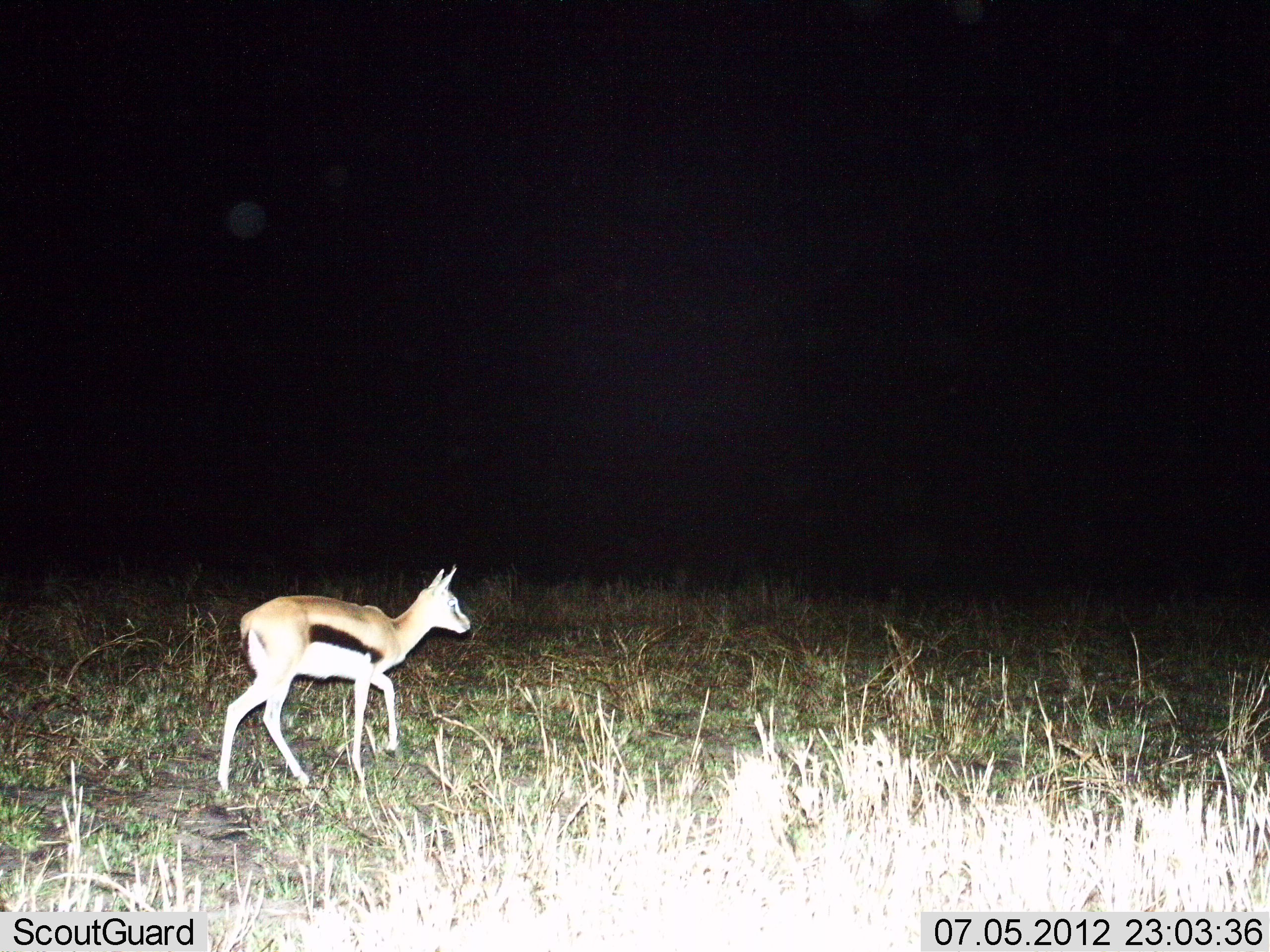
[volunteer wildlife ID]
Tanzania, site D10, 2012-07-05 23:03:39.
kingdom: Animalia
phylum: Chordata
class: Mammalia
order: Artiodactyla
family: Bovidae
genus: Eudorcas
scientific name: Eudorcas thomsonii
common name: thomson's gazelle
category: gazellethomsons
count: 1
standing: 10%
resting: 0%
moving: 90%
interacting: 0%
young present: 0%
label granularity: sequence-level